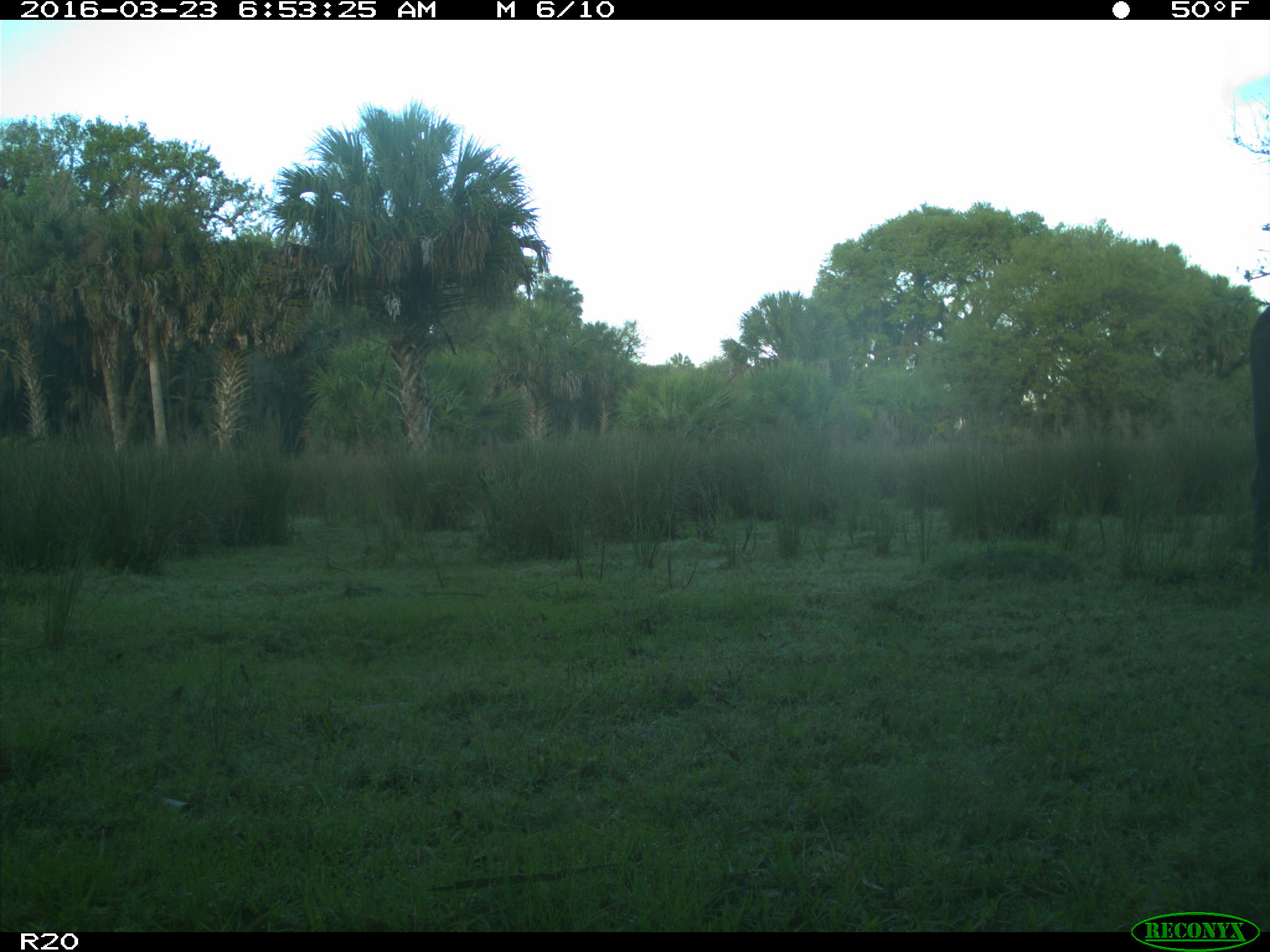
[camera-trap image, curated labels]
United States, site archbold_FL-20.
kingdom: Animalia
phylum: Chordata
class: Mammalia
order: Artiodactyla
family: Bovidae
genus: Bos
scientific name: Bos taurus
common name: domestic cow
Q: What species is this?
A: Bos taurus (domestic cow).